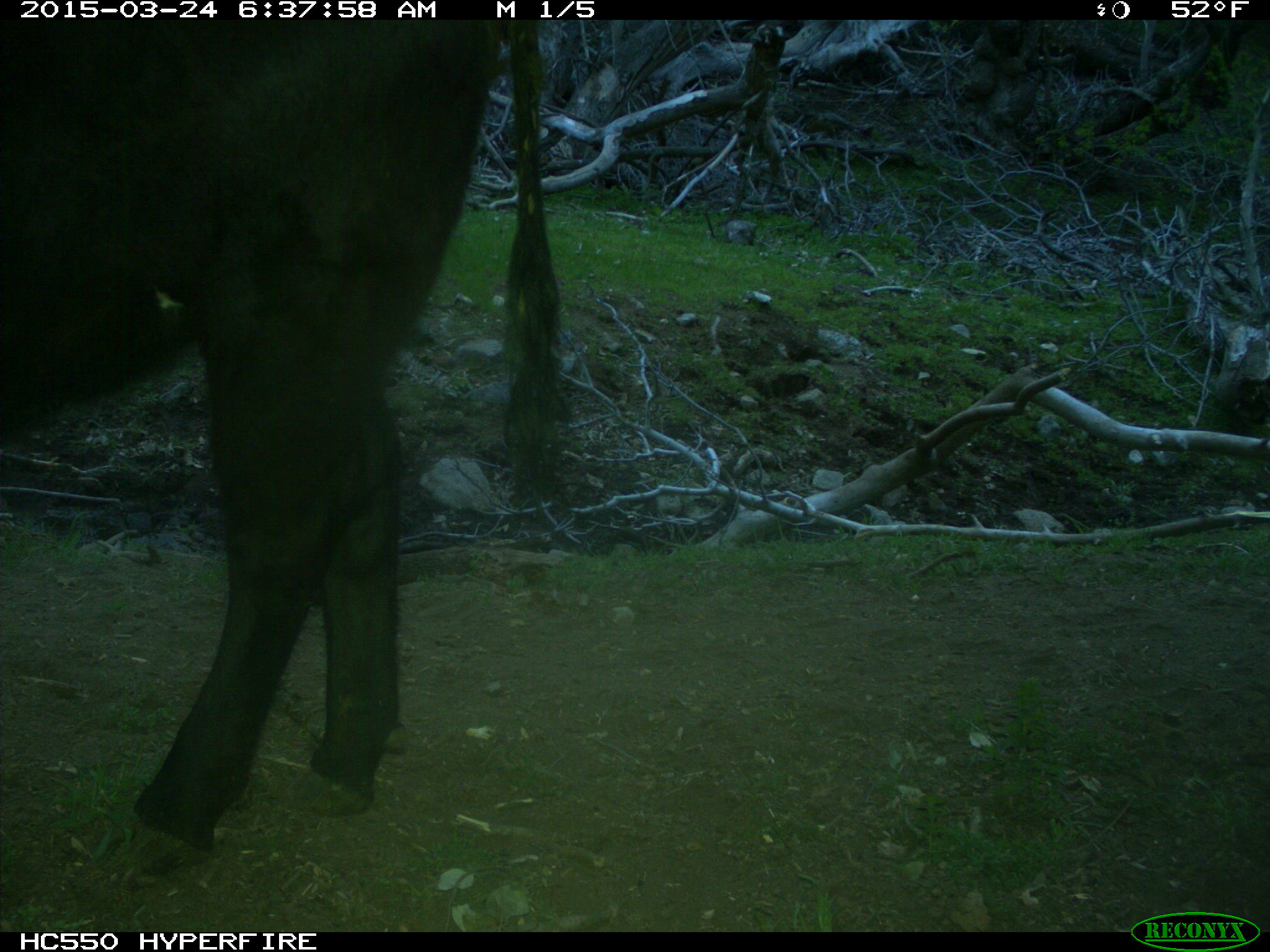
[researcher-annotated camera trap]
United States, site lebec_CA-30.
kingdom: Animalia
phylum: Chordata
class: Mammalia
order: Artiodactyla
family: Bovidae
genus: Bos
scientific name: Bos taurus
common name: domestic cow